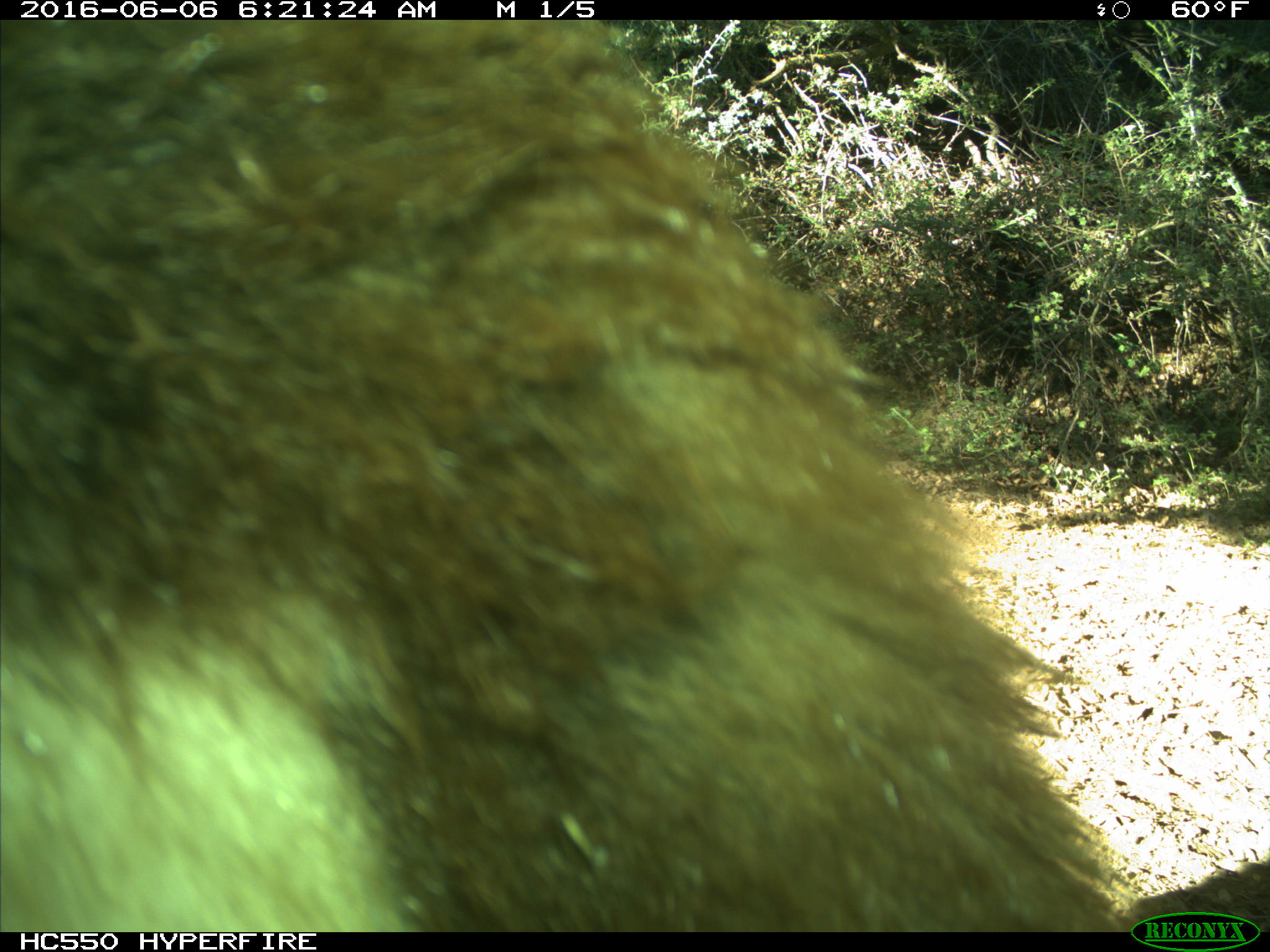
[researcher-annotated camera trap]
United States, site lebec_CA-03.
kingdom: Animalia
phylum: Chordata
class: Mammalia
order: Carnivora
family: Ursidae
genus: Ursus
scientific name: Ursus americanus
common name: american black bear